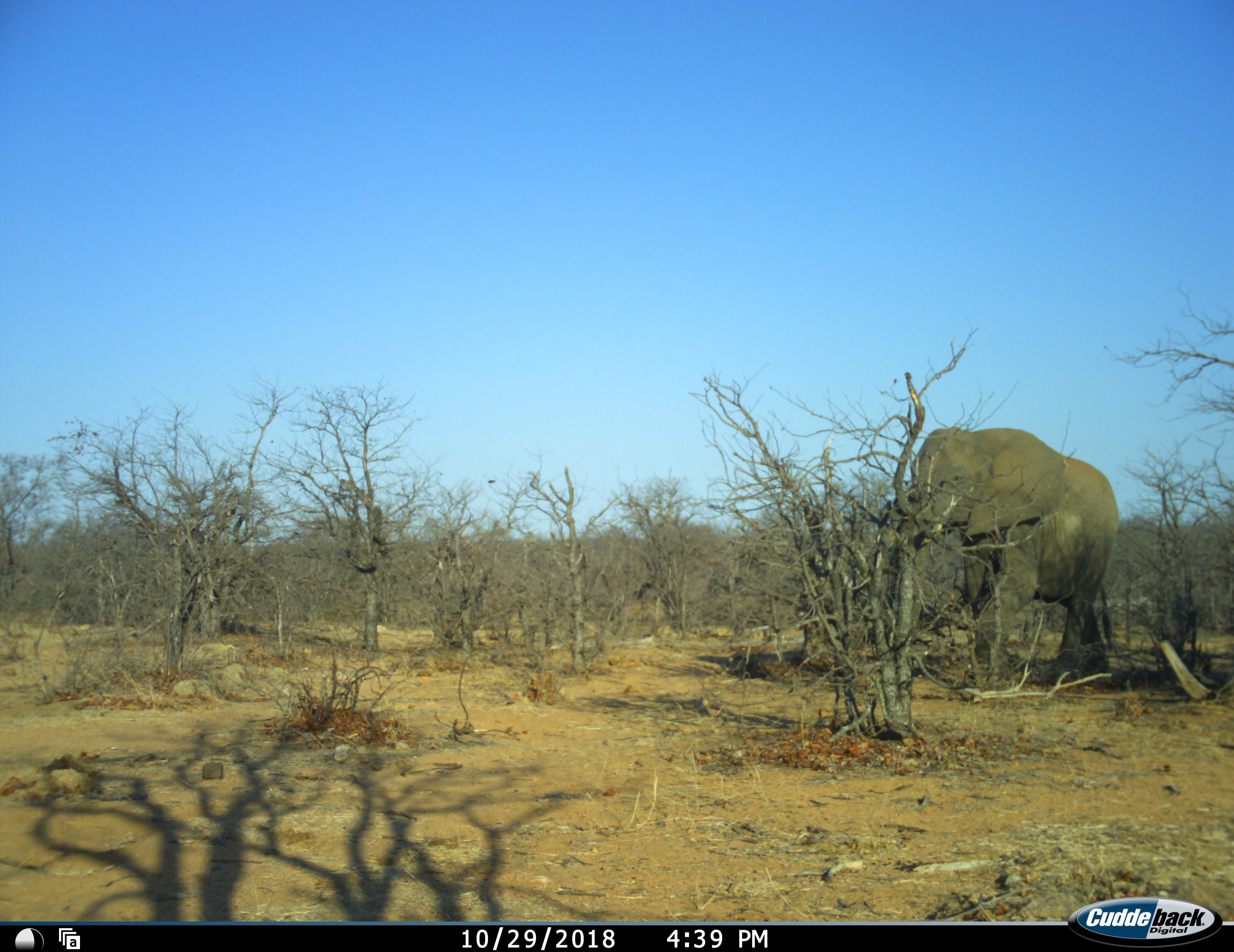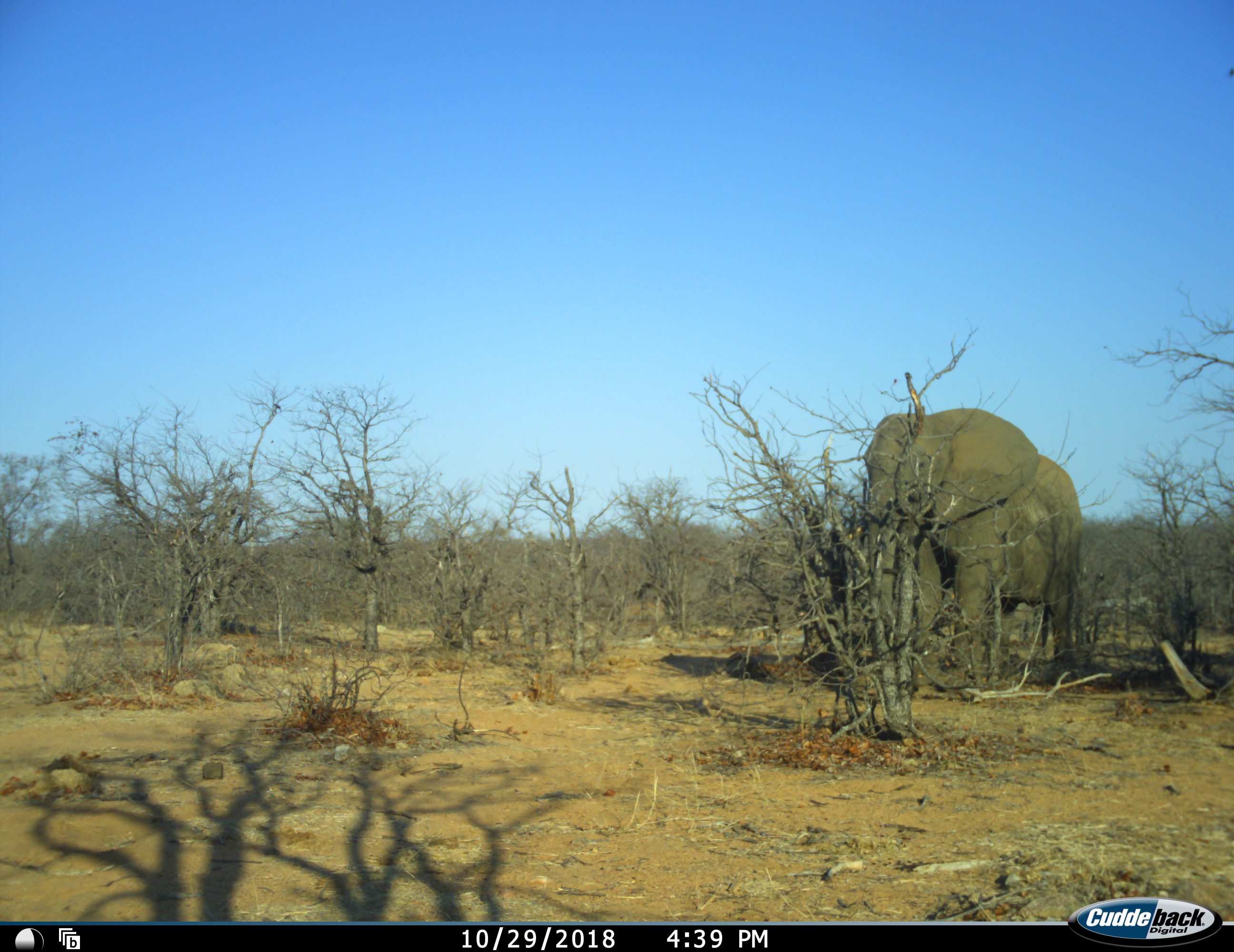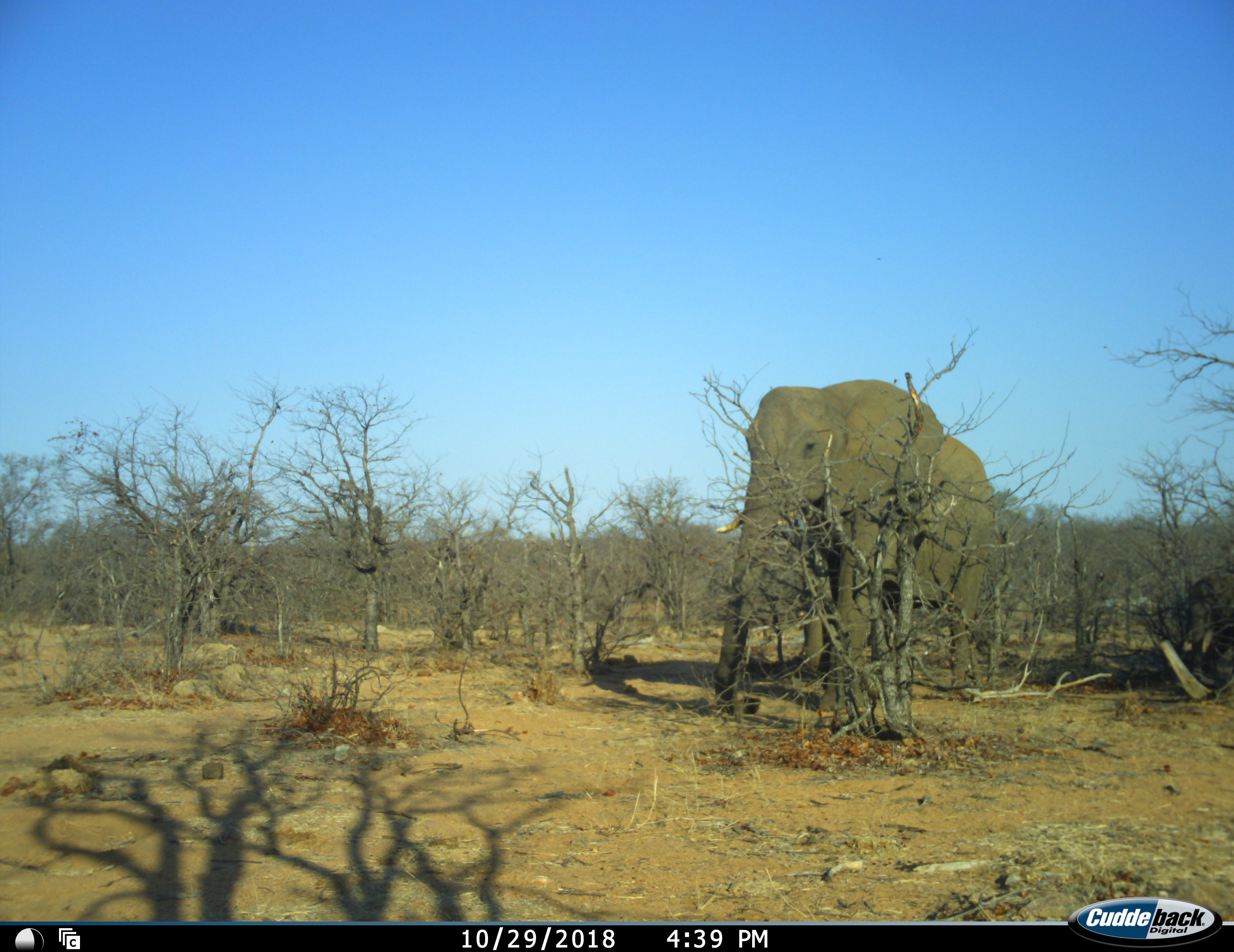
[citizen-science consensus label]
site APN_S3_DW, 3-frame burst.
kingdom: Animalia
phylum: Chordata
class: Mammalia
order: Proboscidea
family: Elephantidae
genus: Loxodonta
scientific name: Loxodonta africana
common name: african bush elephant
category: elephant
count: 2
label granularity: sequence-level